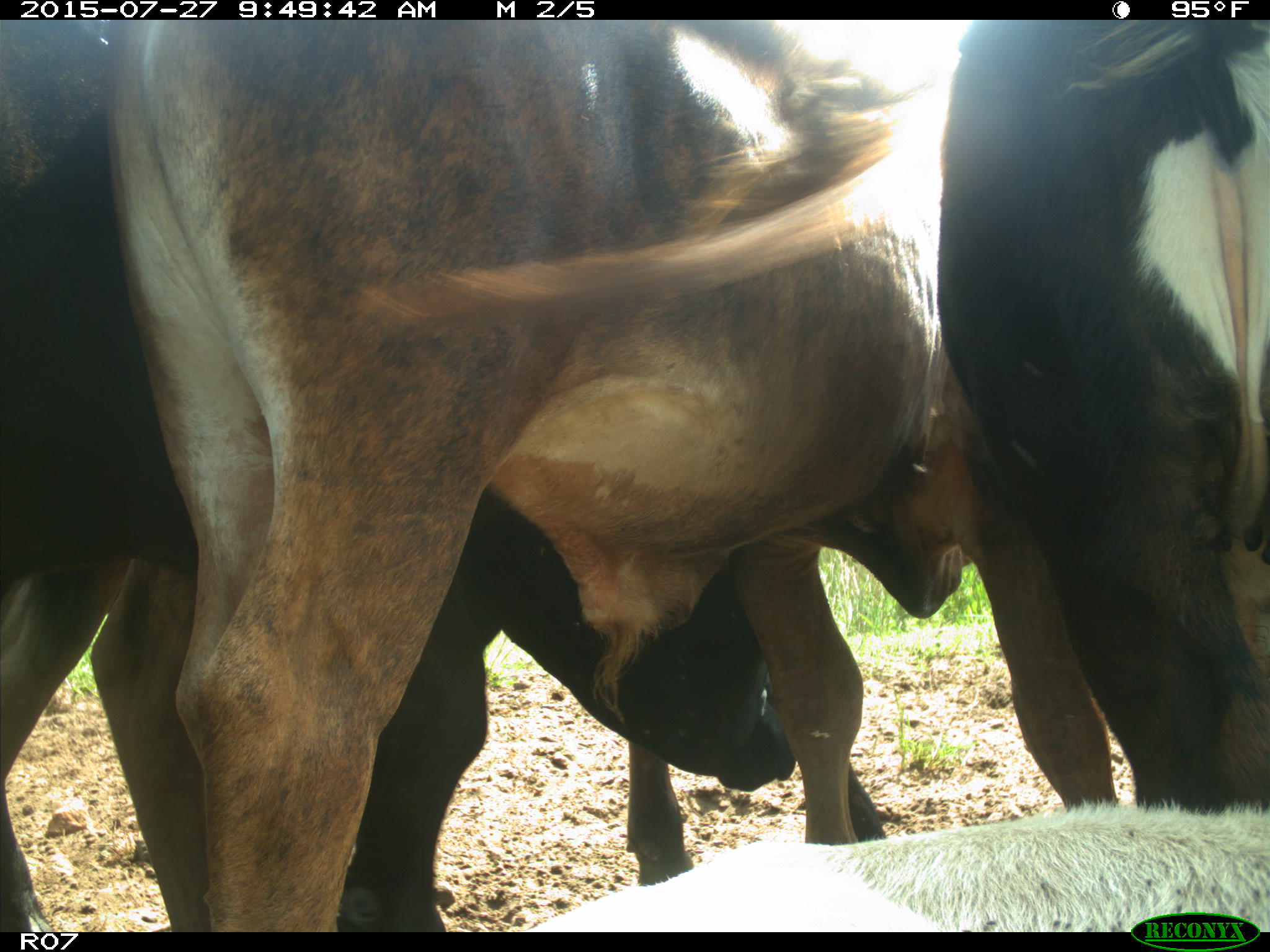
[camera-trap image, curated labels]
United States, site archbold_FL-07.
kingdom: Animalia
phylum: Chordata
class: Mammalia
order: Artiodactyla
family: Bovidae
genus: Bos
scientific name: Bos taurus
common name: domestic cow